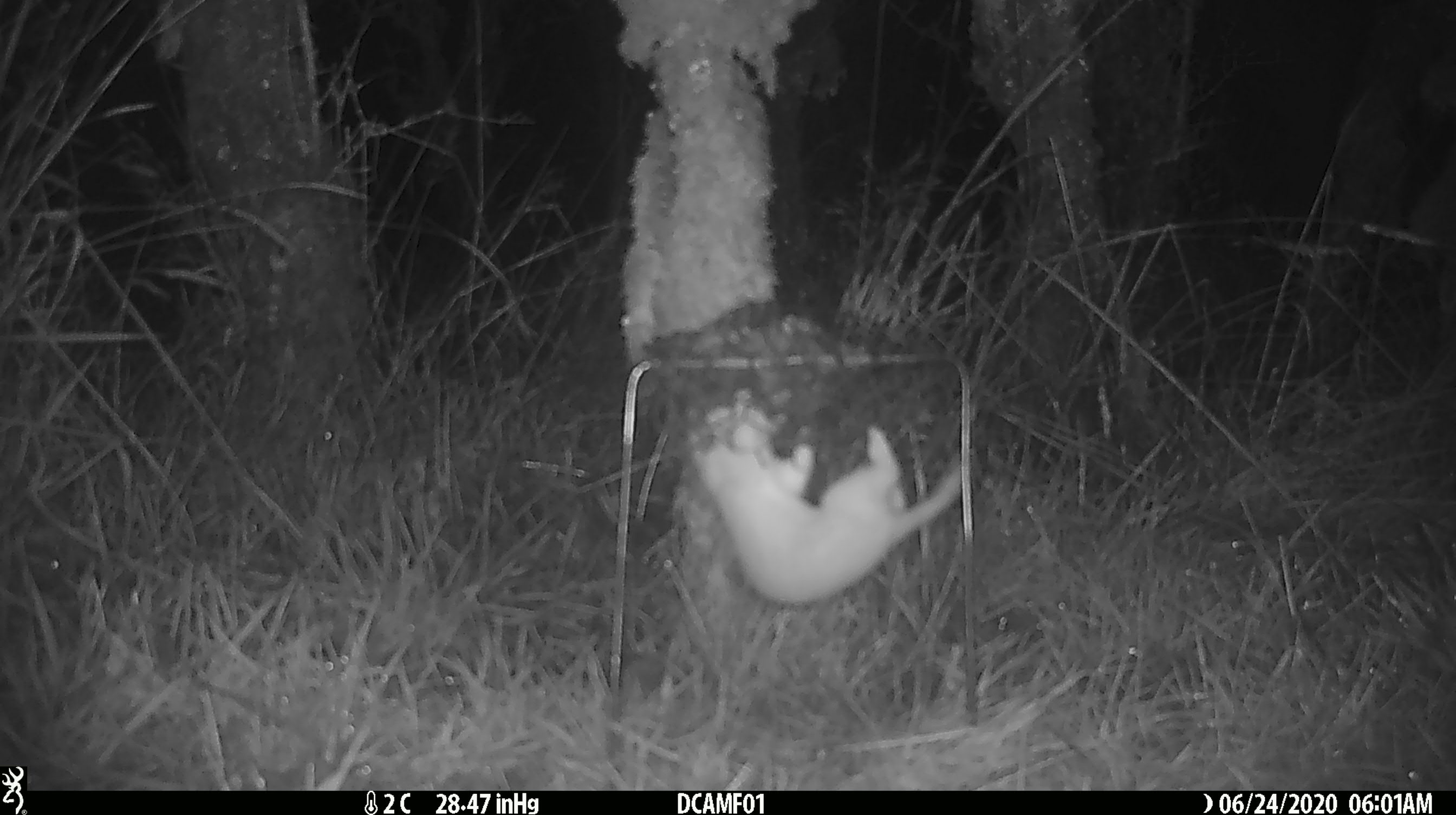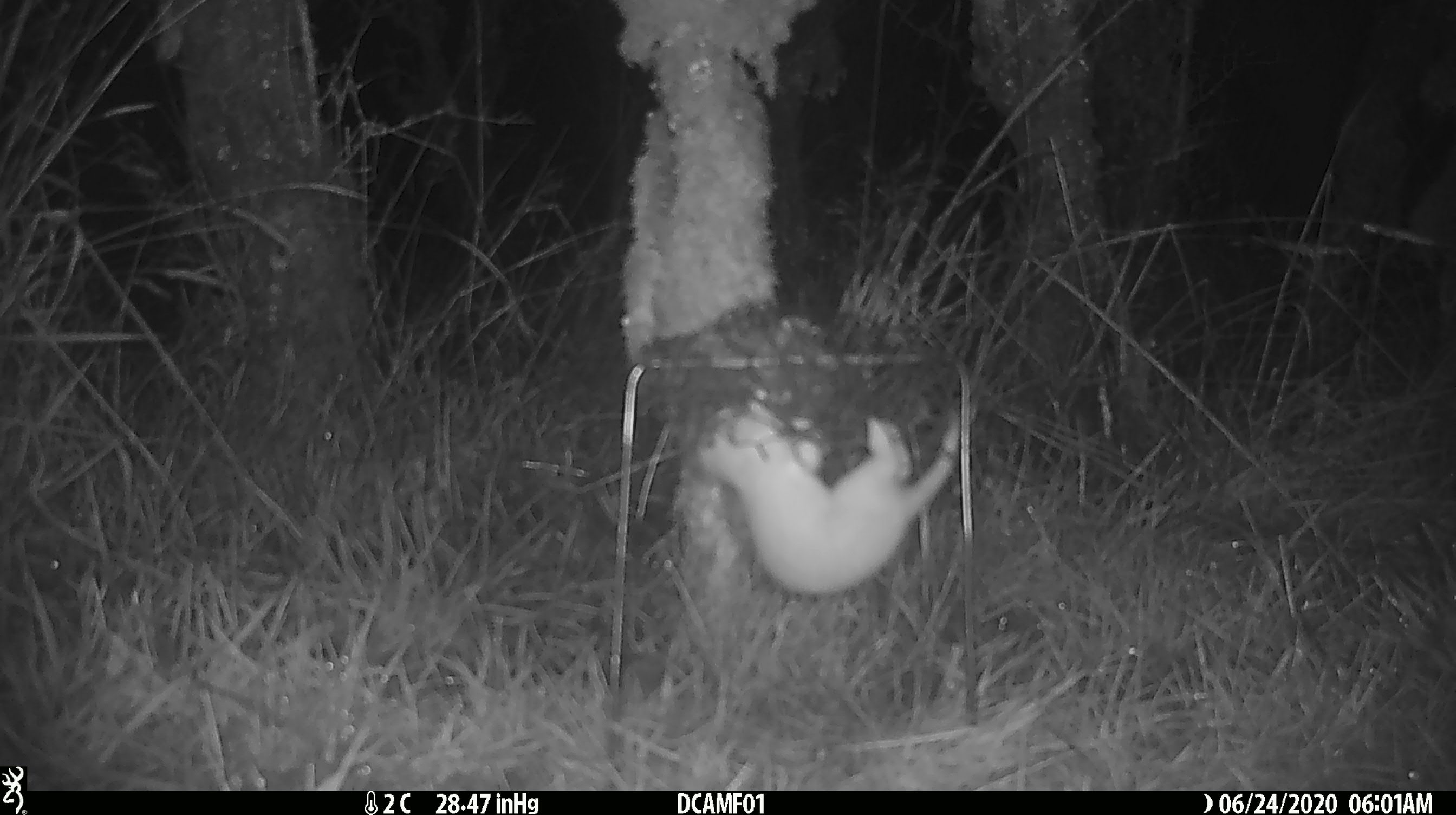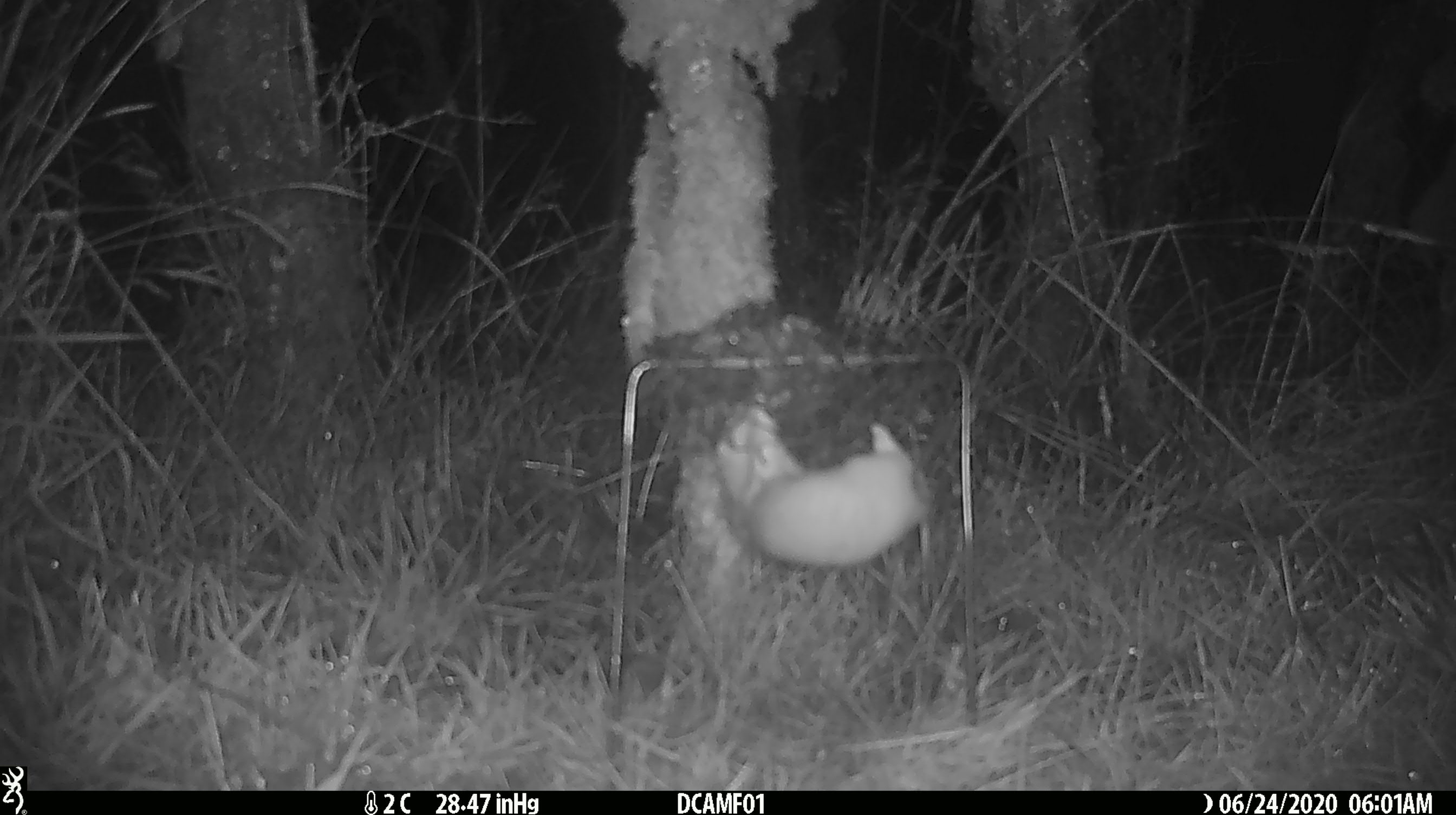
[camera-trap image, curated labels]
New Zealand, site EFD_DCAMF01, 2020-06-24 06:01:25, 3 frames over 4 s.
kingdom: Animalia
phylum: Chordata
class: Mammalia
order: Carnivora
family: Mustelidae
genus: Mustela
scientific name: Mustela nivalis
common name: least weasel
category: weasel